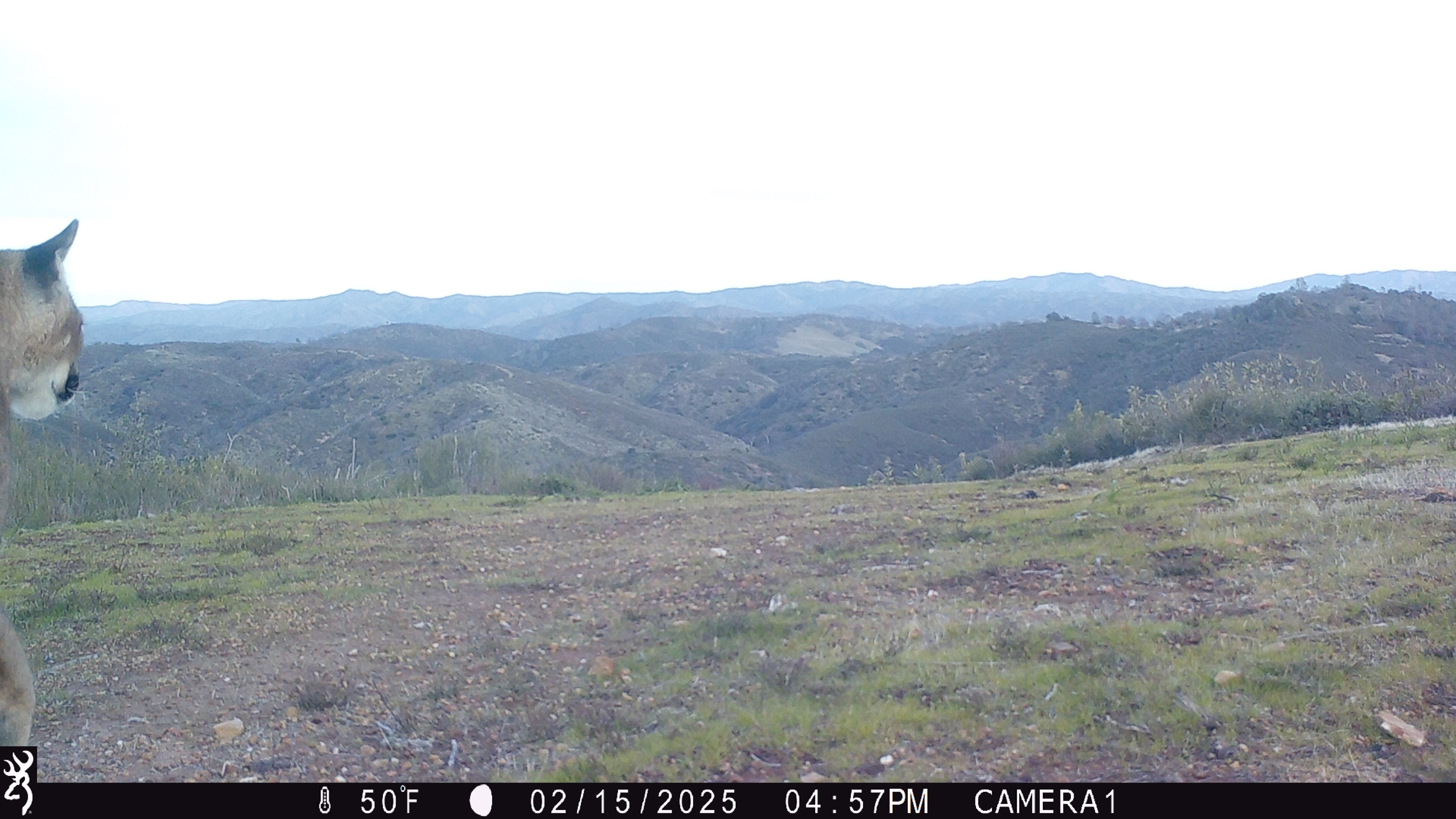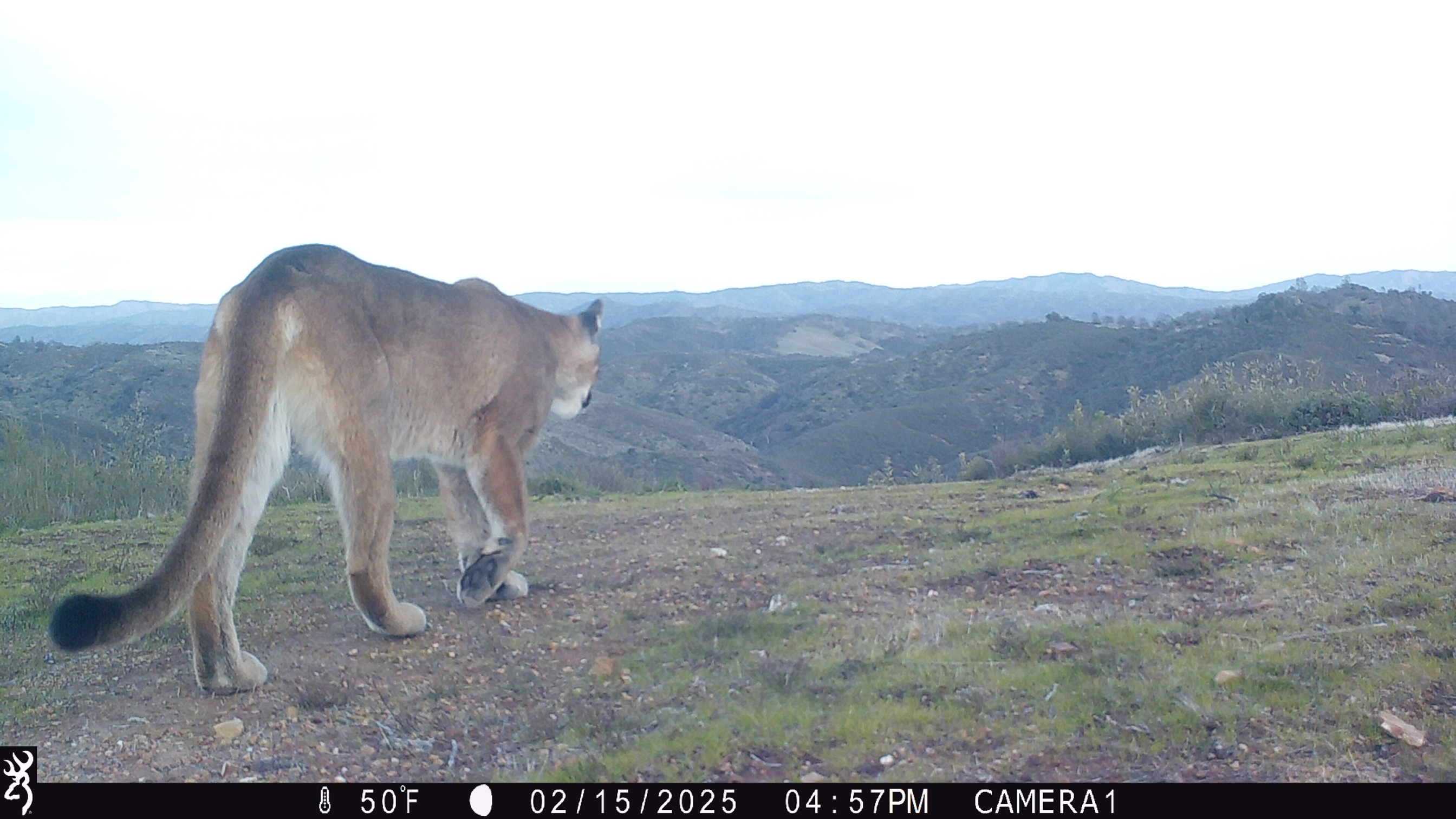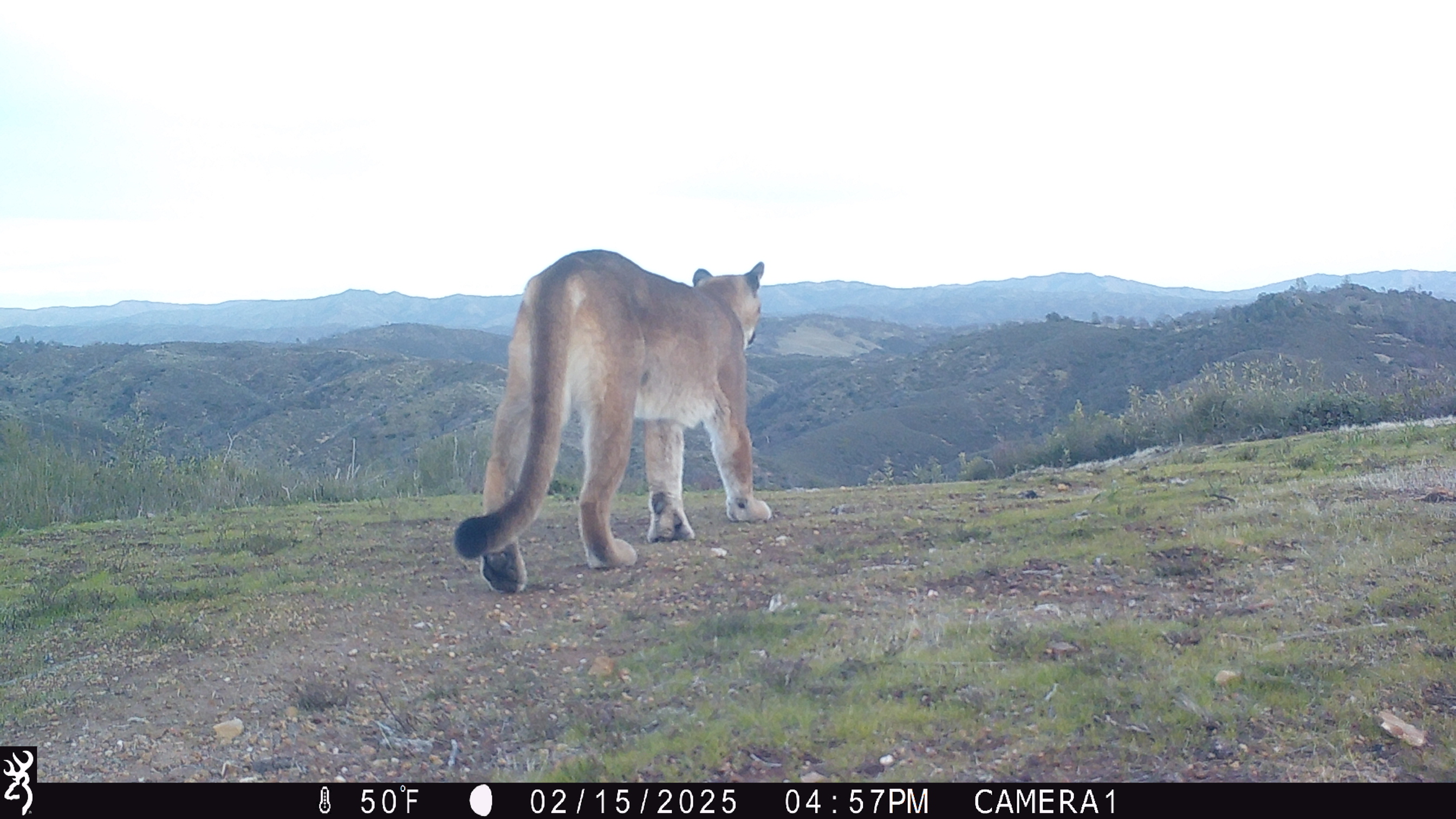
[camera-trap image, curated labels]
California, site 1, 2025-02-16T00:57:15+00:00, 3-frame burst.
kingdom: Animalia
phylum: Chordata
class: Mammalia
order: Carnivora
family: Felidae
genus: Puma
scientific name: Puma concolor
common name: puma